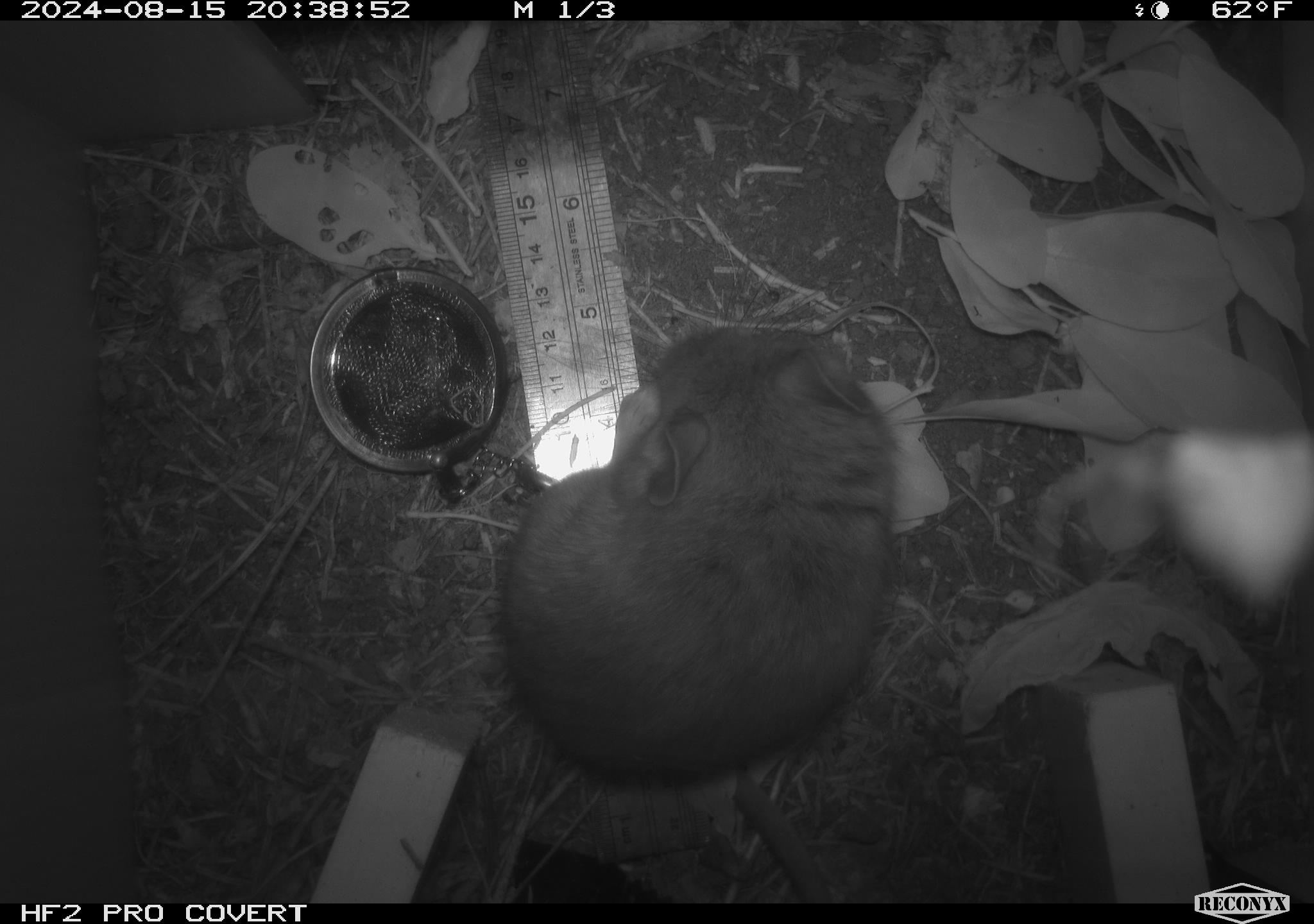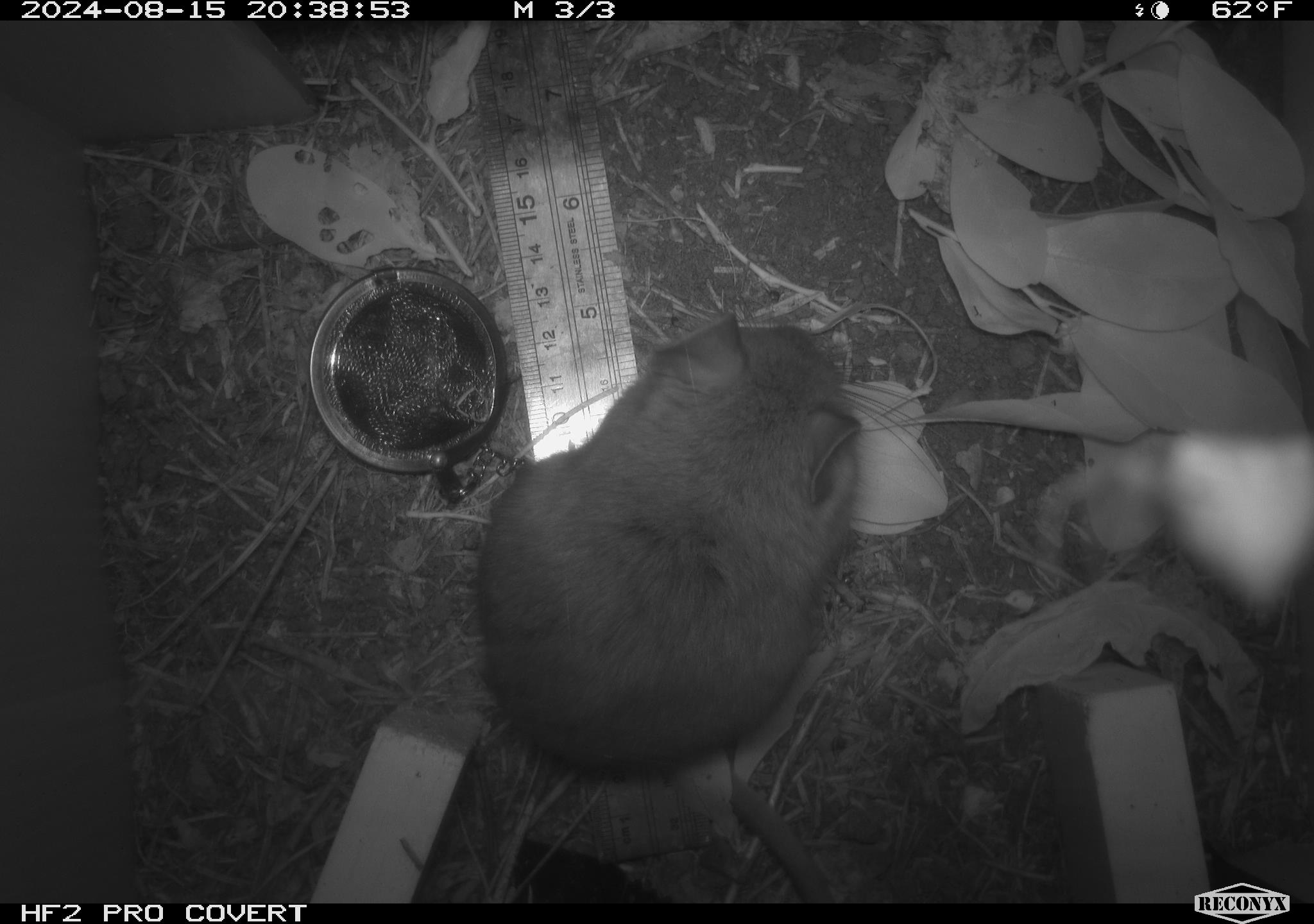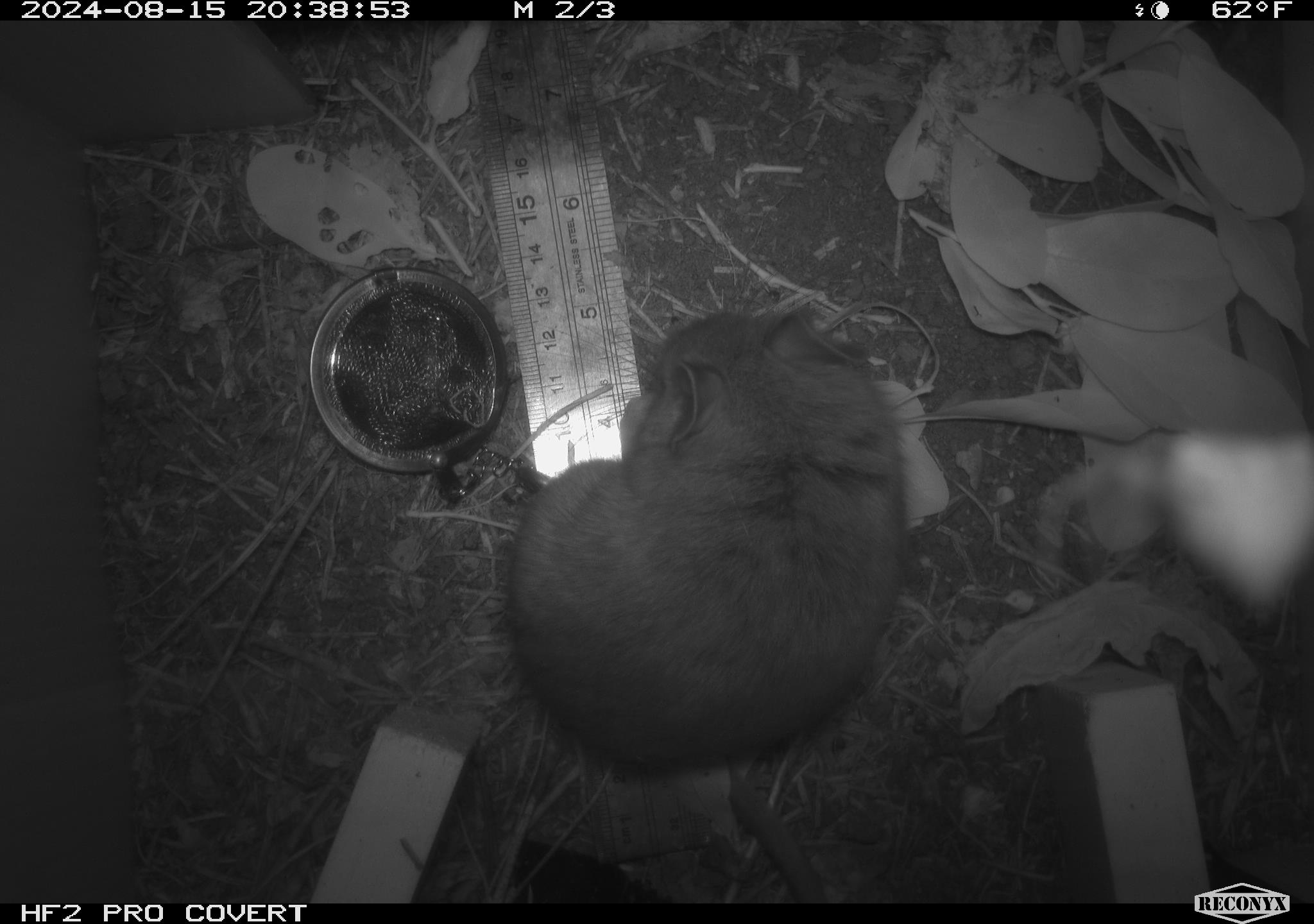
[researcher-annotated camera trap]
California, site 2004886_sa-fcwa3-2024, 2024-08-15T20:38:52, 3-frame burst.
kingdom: Animalia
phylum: Chordata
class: Mammalia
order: Rodentia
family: Cricetidae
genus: Neotoma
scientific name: Neotoma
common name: pack rat or woodrat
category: neotoma species